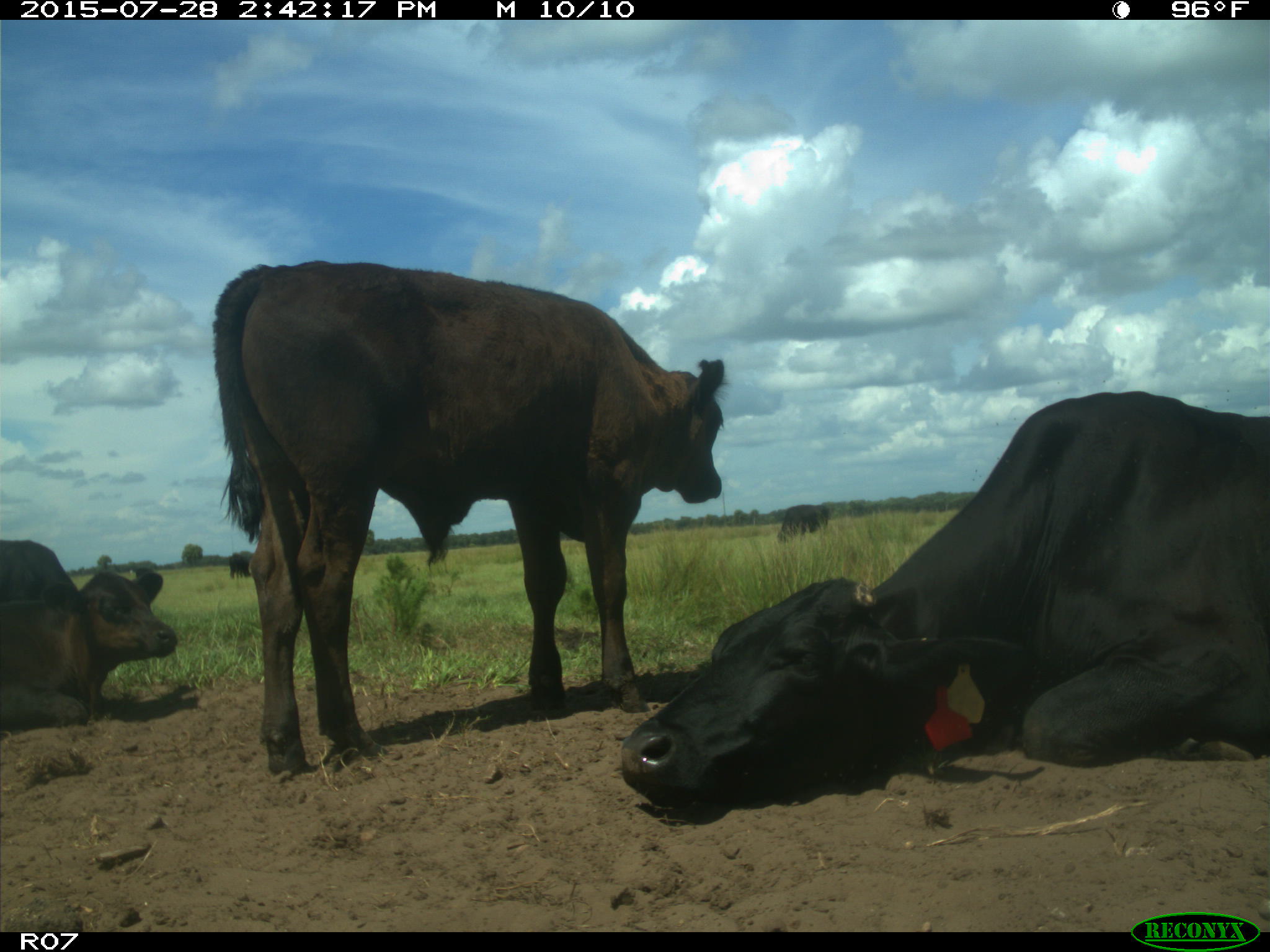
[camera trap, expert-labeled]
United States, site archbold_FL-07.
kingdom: Animalia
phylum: Chordata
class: Mammalia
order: Artiodactyla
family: Bovidae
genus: Bos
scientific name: Bos taurus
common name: domestic cow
Bos taurus (domestic cow).